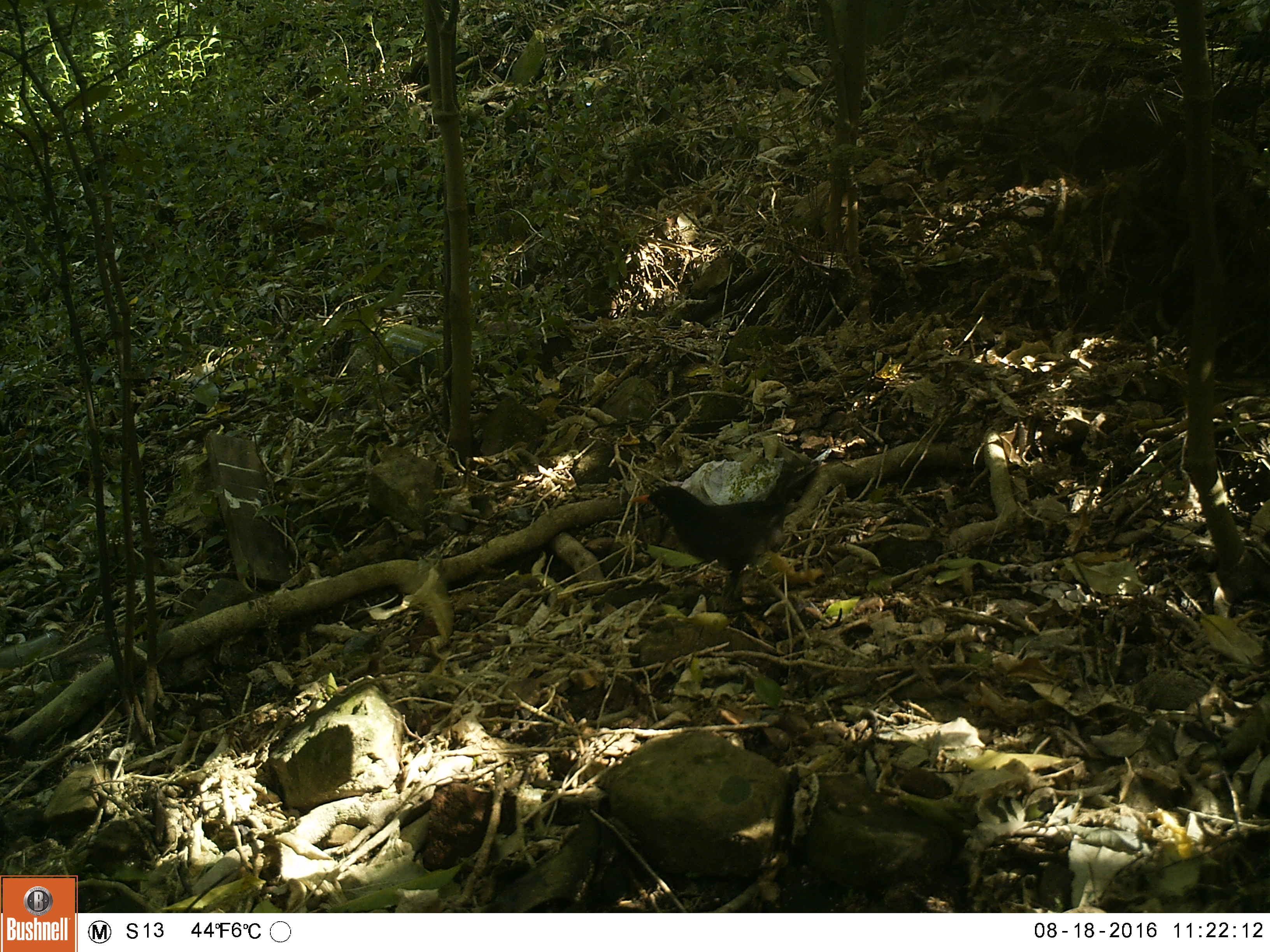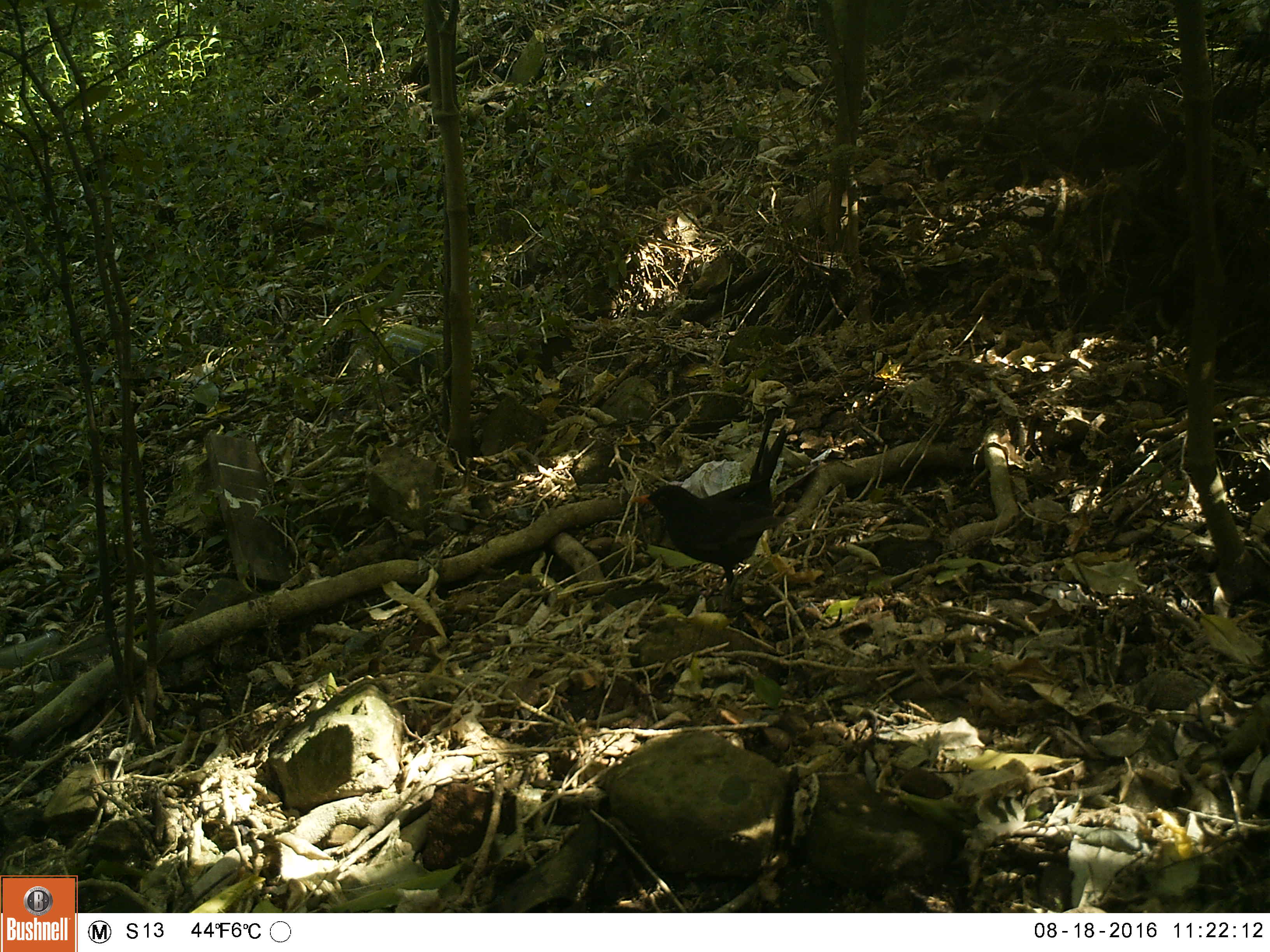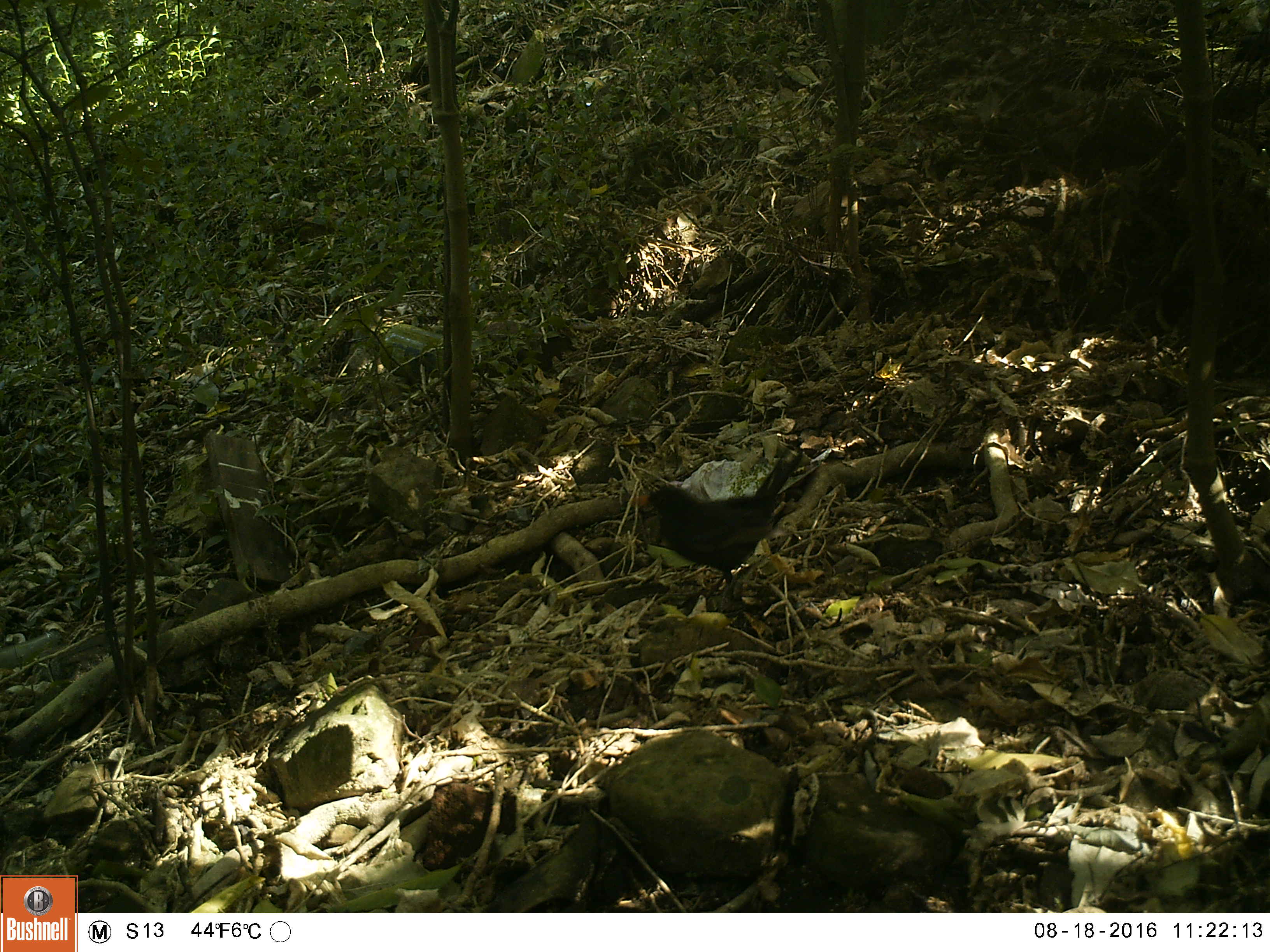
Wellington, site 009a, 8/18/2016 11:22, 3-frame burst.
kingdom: Animalia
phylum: Chordata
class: Aves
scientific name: Aves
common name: bird